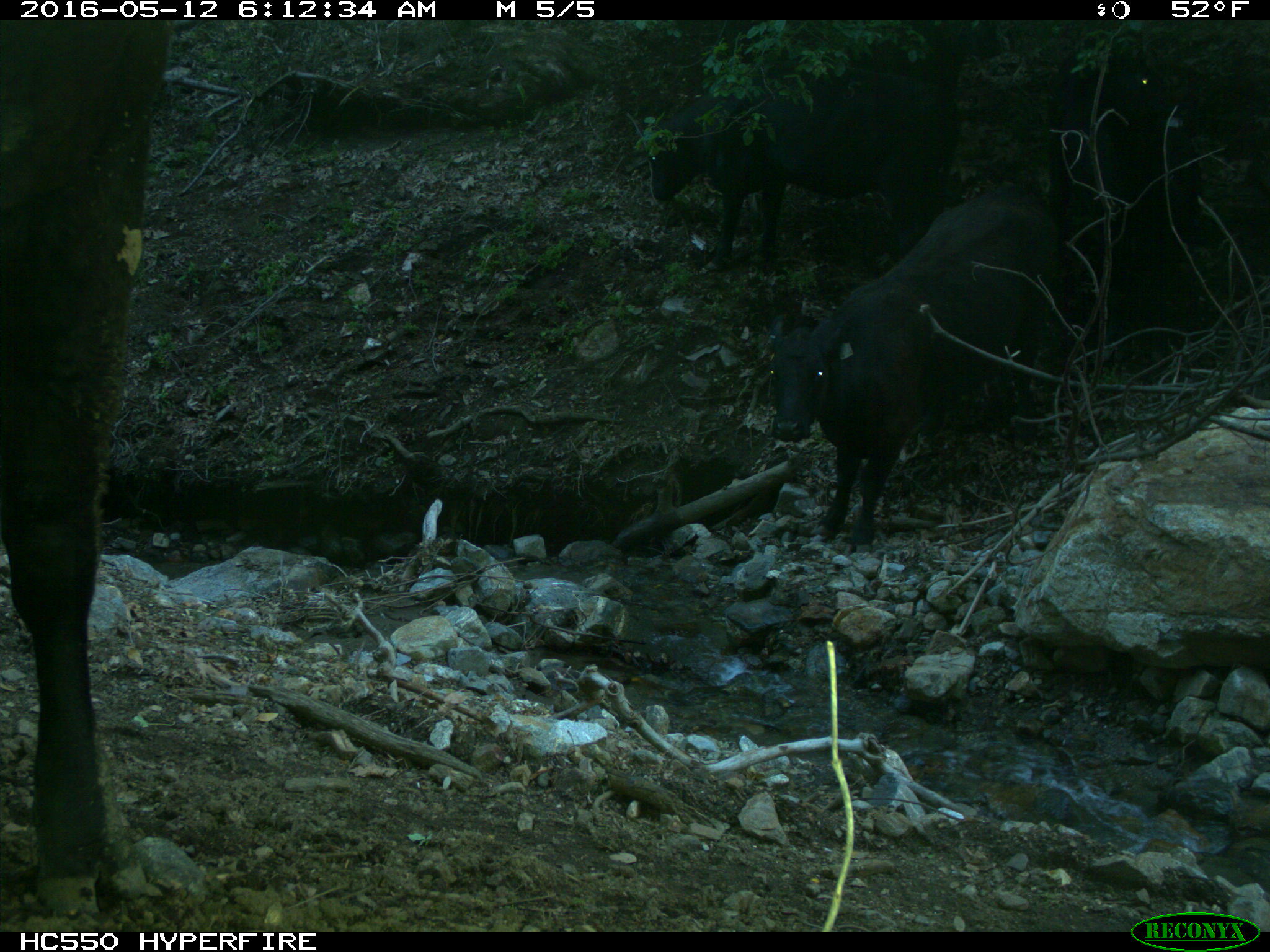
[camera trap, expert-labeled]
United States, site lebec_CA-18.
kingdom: Animalia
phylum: Chordata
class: Mammalia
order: Artiodactyla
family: Bovidae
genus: Bos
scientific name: Bos taurus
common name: domestic cow